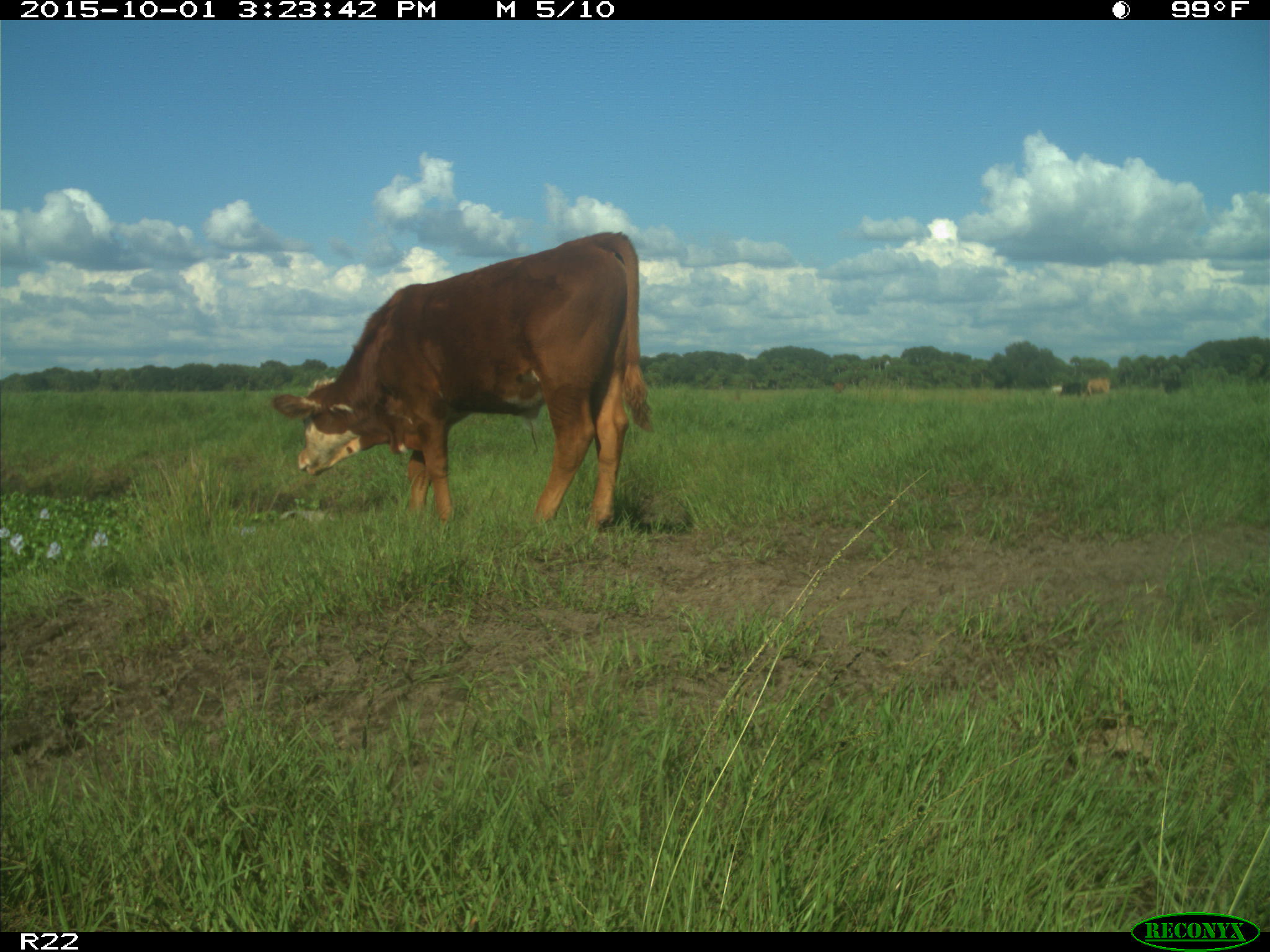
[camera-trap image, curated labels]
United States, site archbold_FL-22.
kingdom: Animalia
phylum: Chordata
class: Mammalia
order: Artiodactyla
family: Bovidae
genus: Bos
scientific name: Bos taurus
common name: domestic cow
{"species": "Bos taurus (domestic cow)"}